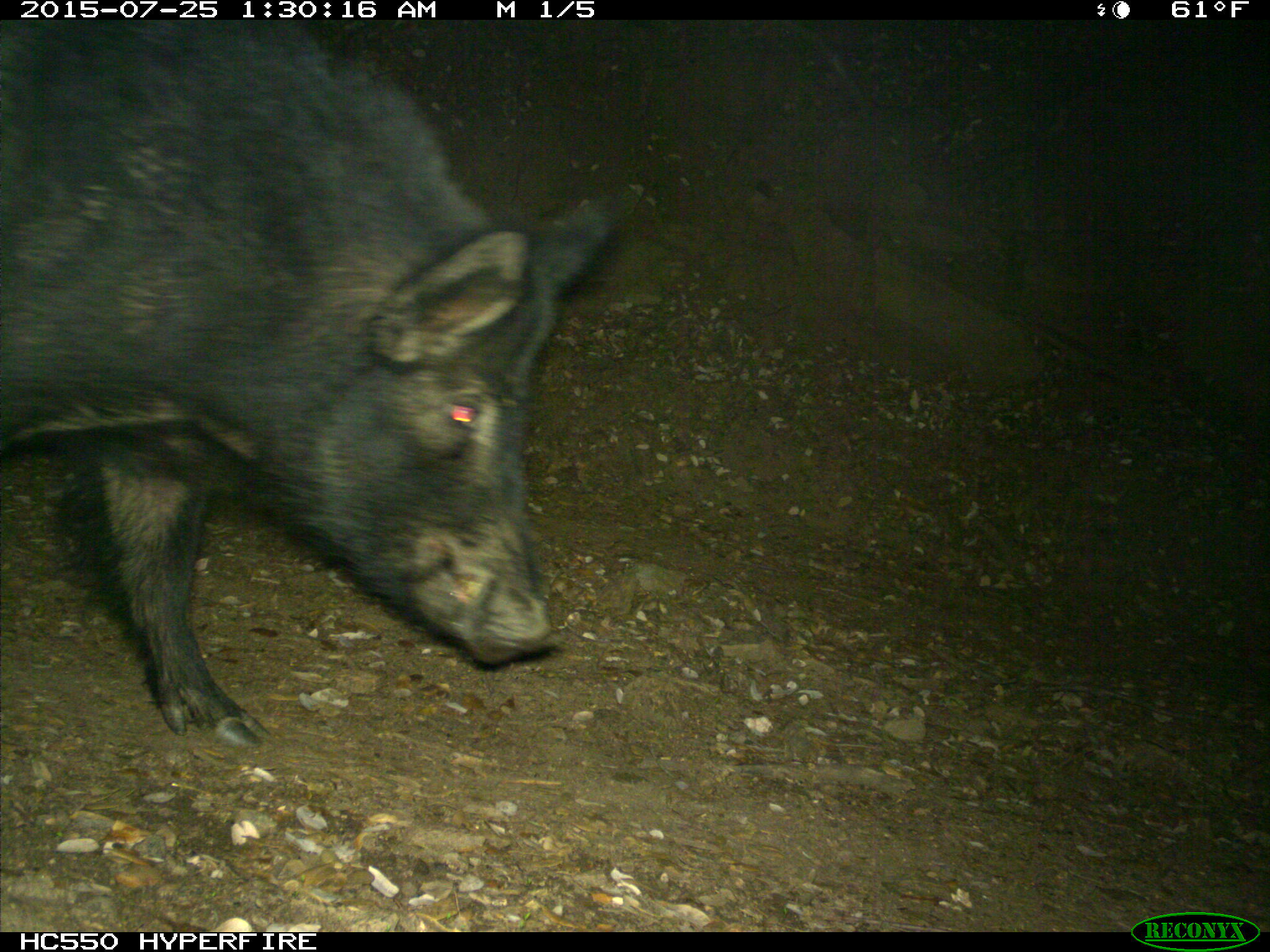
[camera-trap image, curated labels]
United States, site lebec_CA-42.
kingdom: Animalia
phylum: Chordata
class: Mammalia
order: Artiodactyla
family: Suidae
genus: Sus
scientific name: Sus scrofa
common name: wild boar